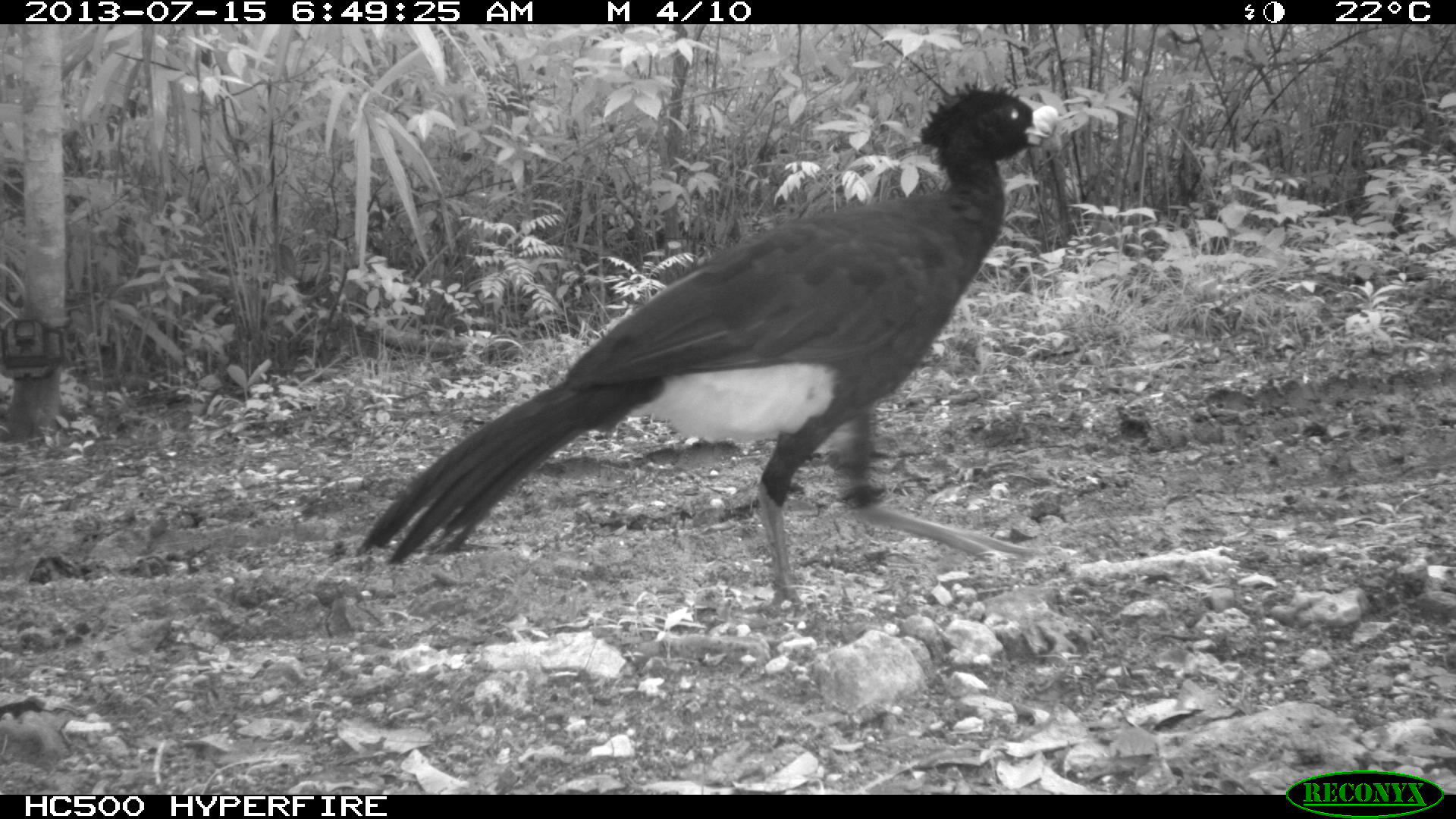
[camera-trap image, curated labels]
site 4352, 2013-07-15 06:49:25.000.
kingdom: Animalia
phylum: Chordata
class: Aves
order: Galliformes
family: Cracidae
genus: Crax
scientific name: Crax rubra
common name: great curassow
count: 1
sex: male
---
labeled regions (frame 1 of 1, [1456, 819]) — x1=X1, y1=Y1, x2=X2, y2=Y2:
crax rubra: x1=353, y1=78, x2=1059, y2=607